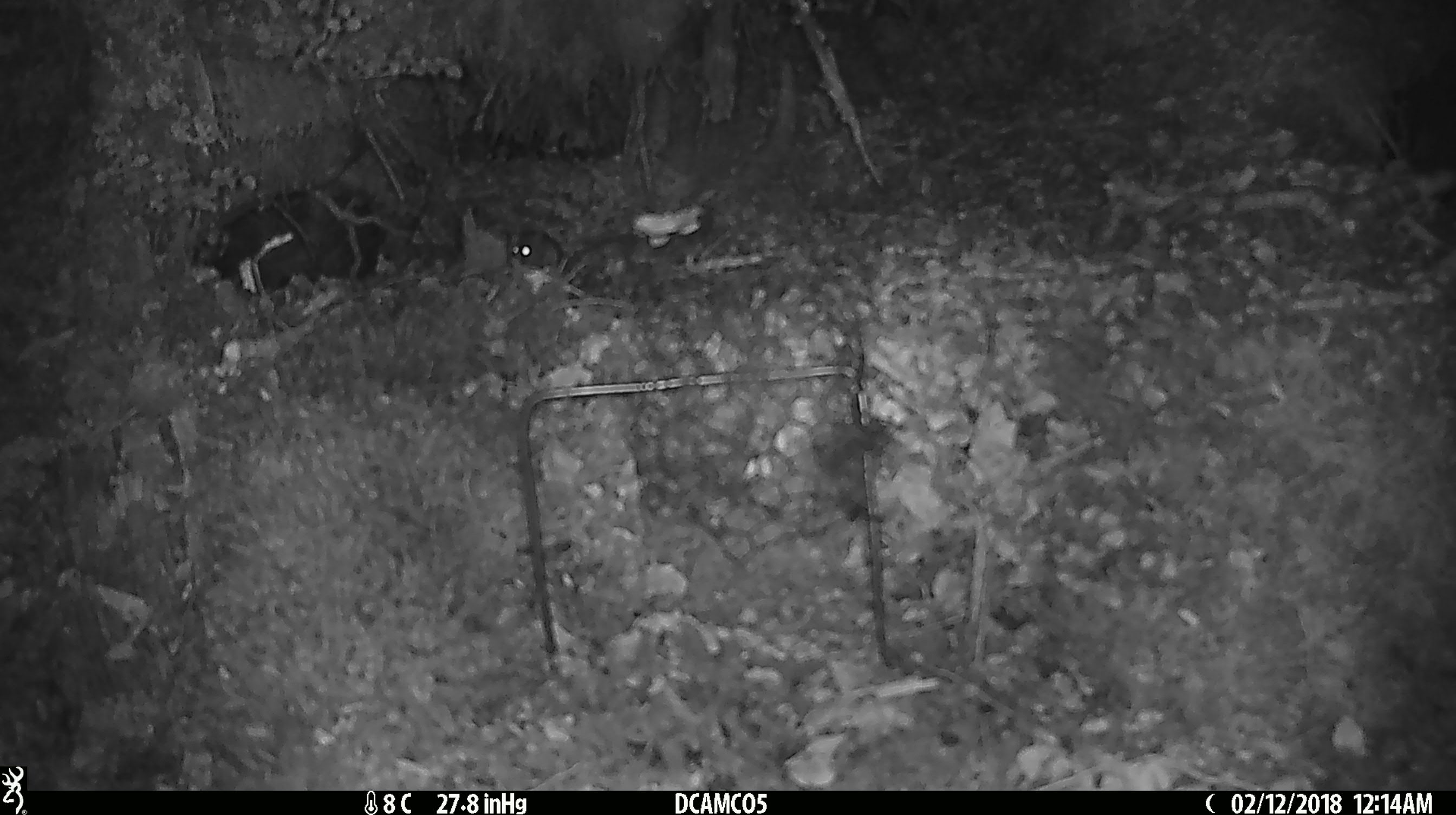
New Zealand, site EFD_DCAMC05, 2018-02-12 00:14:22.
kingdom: Animalia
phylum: Chordata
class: Mammalia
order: Rodentia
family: Muridae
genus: Mus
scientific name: Mus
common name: mouse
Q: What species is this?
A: Mouse (Mus).